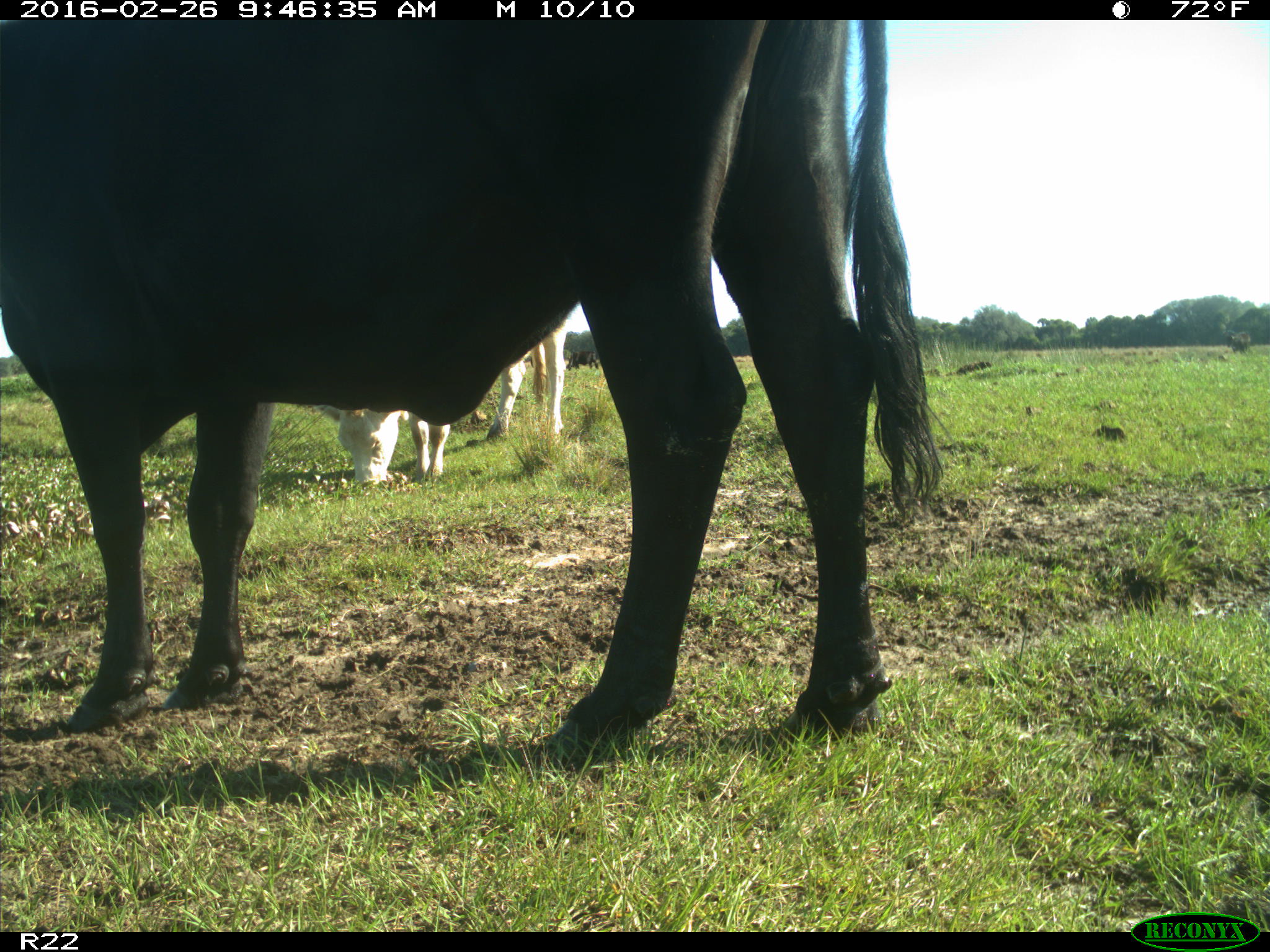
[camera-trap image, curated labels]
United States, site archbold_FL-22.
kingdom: Animalia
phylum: Chordata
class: Mammalia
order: Artiodactyla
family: Bovidae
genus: Bos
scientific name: Bos taurus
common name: domestic cow